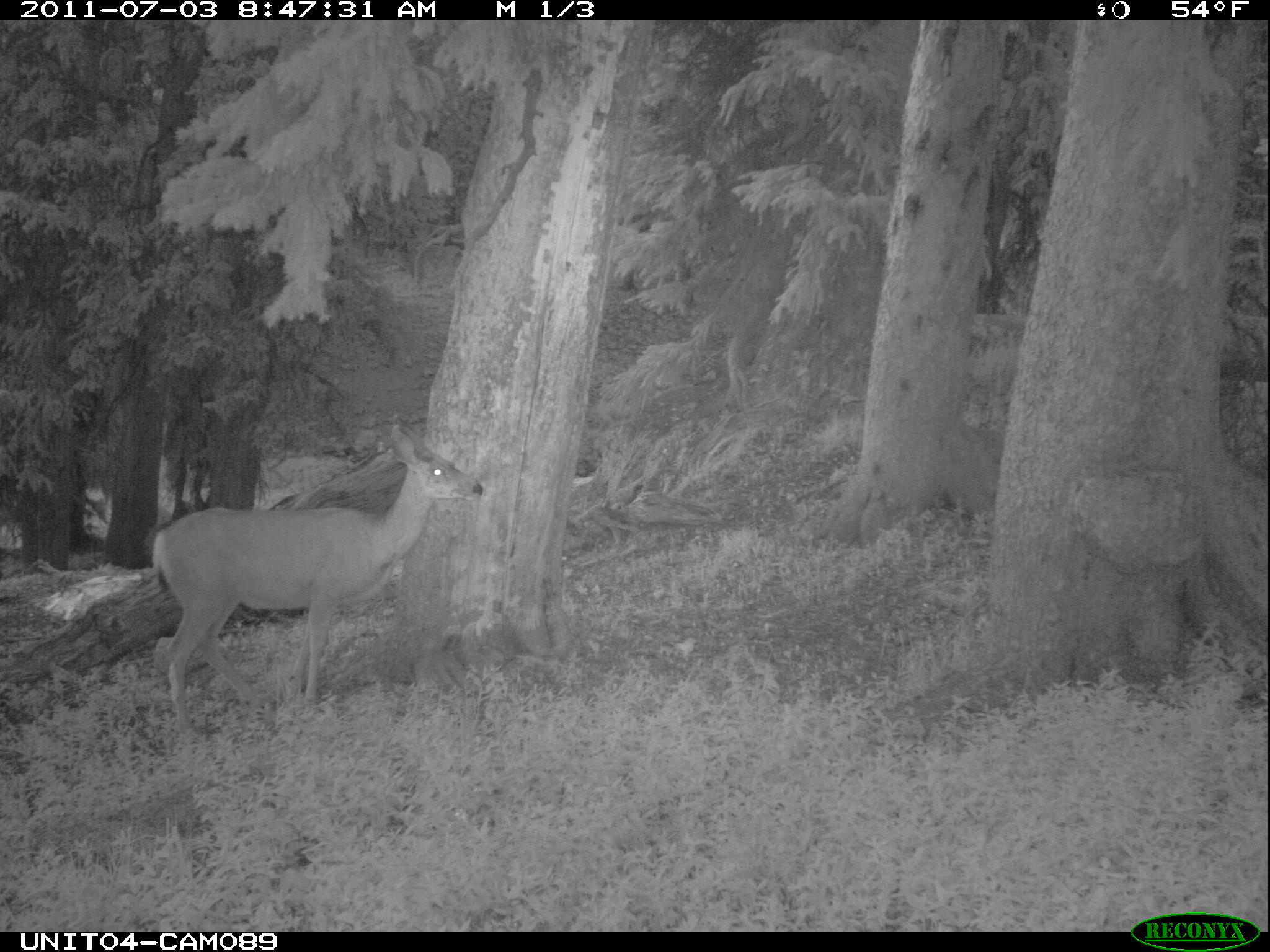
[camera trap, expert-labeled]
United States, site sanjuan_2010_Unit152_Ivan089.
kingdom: Animalia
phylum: Chordata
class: Mammalia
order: Artiodactyla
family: Cervidae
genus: Odocoileus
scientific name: Odocoileus hemionus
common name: mule deer